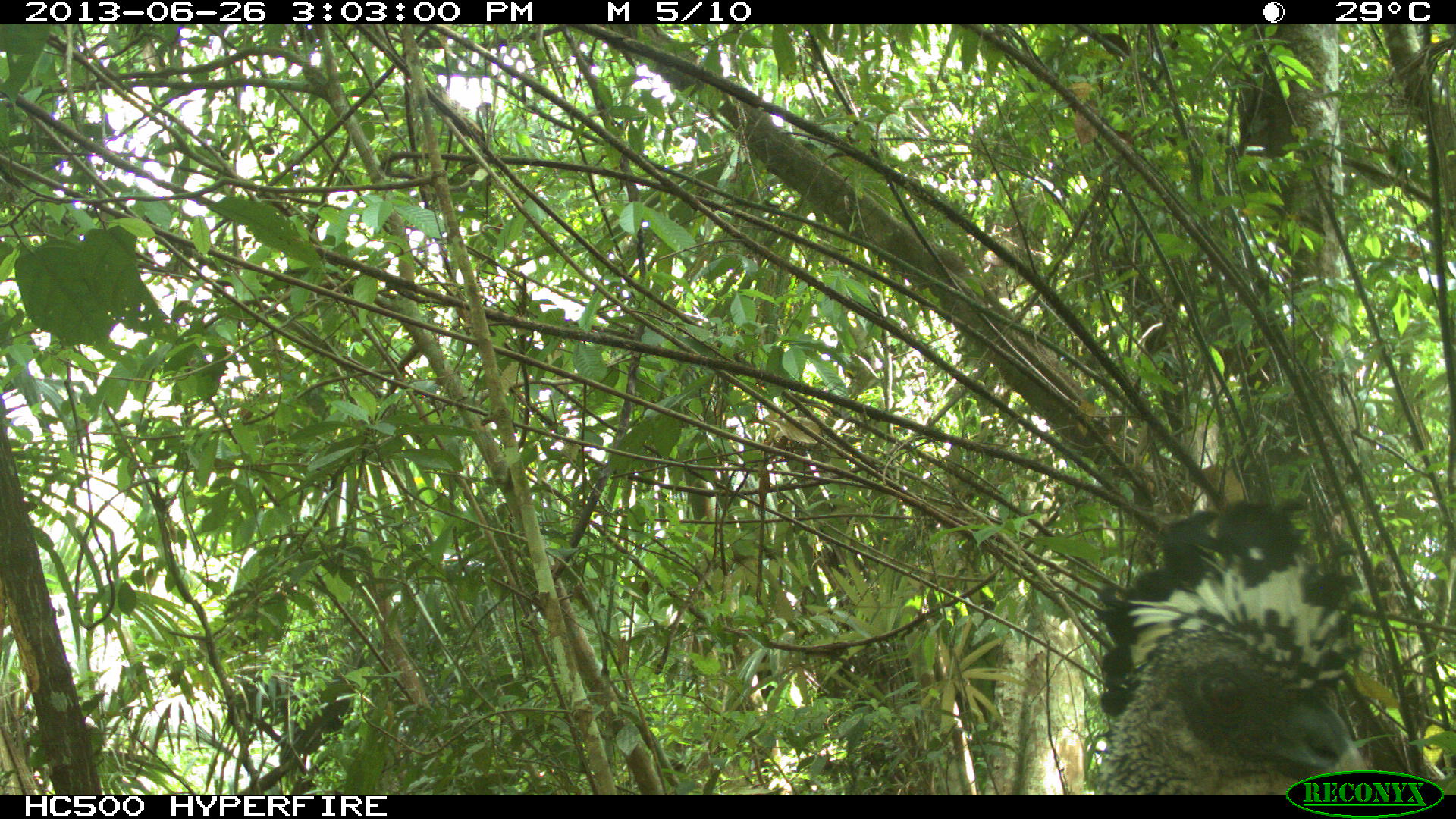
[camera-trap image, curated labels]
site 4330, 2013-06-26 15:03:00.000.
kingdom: Animalia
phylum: Chordata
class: Aves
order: Galliformes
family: Cracidae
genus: Crax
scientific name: Crax rubra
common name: great curassow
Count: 1.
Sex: female.